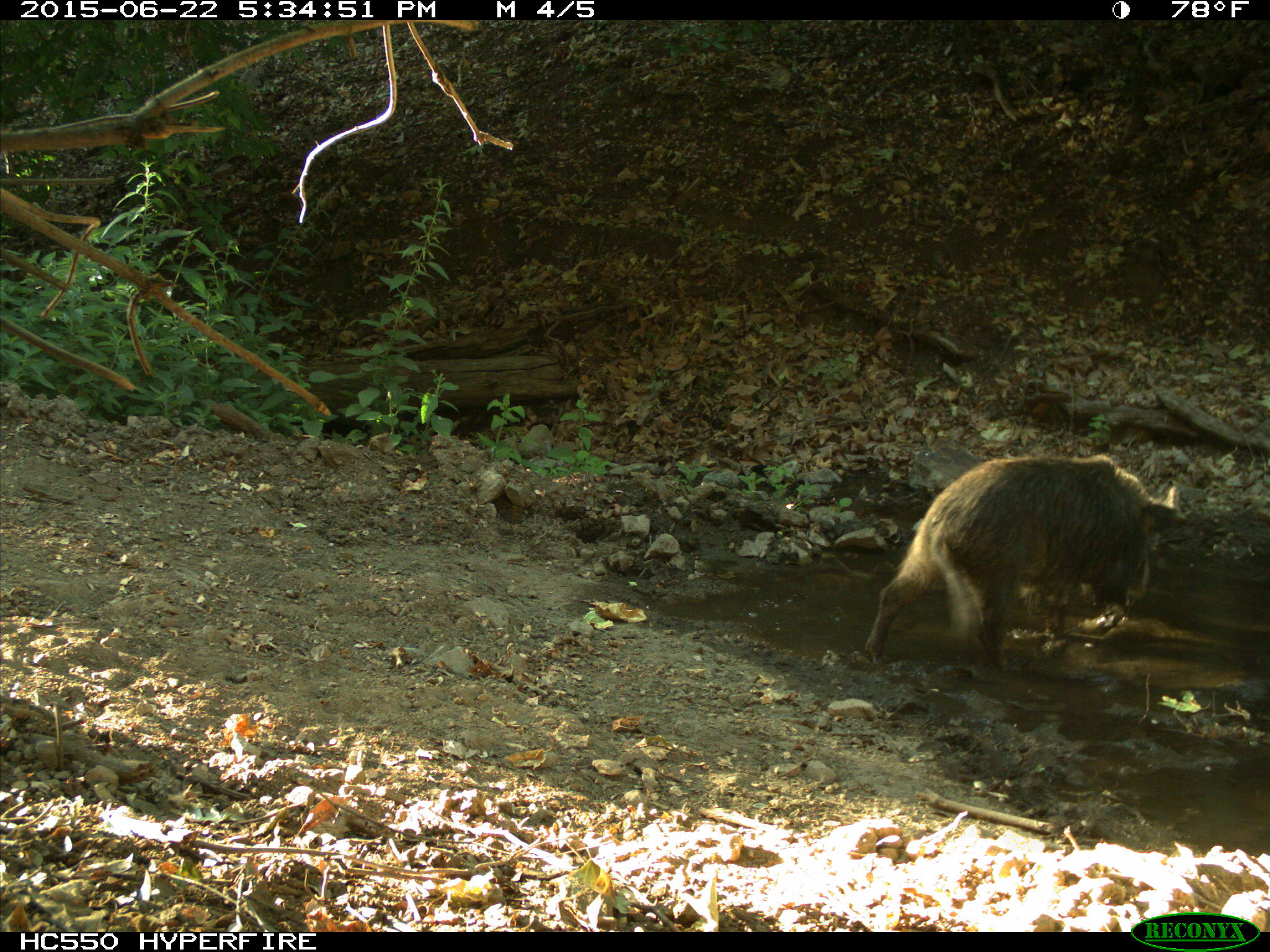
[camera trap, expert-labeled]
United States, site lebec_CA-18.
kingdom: Animalia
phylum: Chordata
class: Mammalia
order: Artiodactyla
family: Suidae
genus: Sus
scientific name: Sus scrofa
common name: wild boar